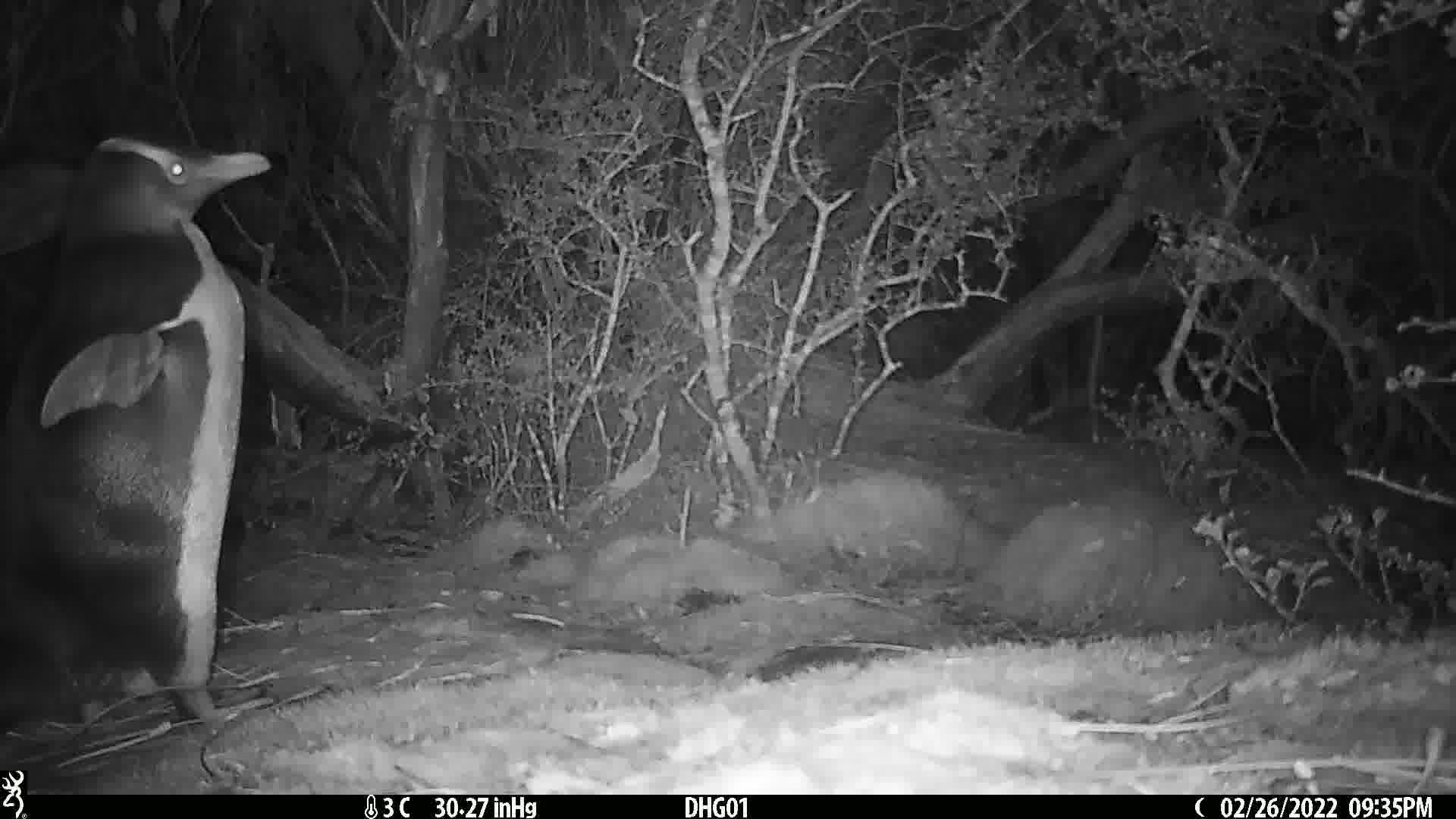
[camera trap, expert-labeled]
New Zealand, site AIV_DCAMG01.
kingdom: Animalia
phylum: Chordata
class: Aves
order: Sphenisciformes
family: Spheniscidae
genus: Megadyptes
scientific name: Megadyptes antipodes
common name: yellow-eyed penguin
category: yellow eyed penguin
Yellow eyed penguin (yellow-eyed penguin) (Megadyptes antipodes).